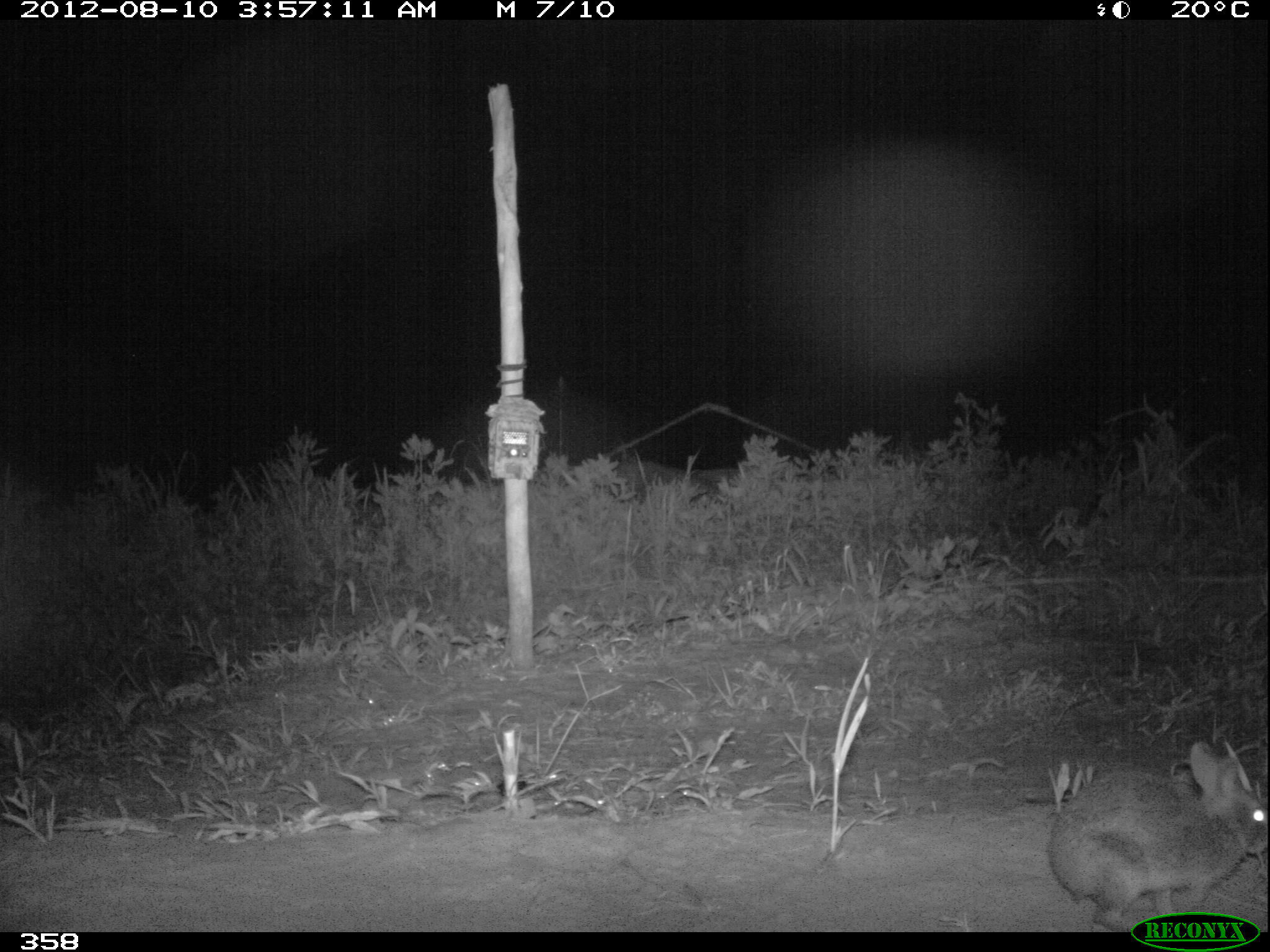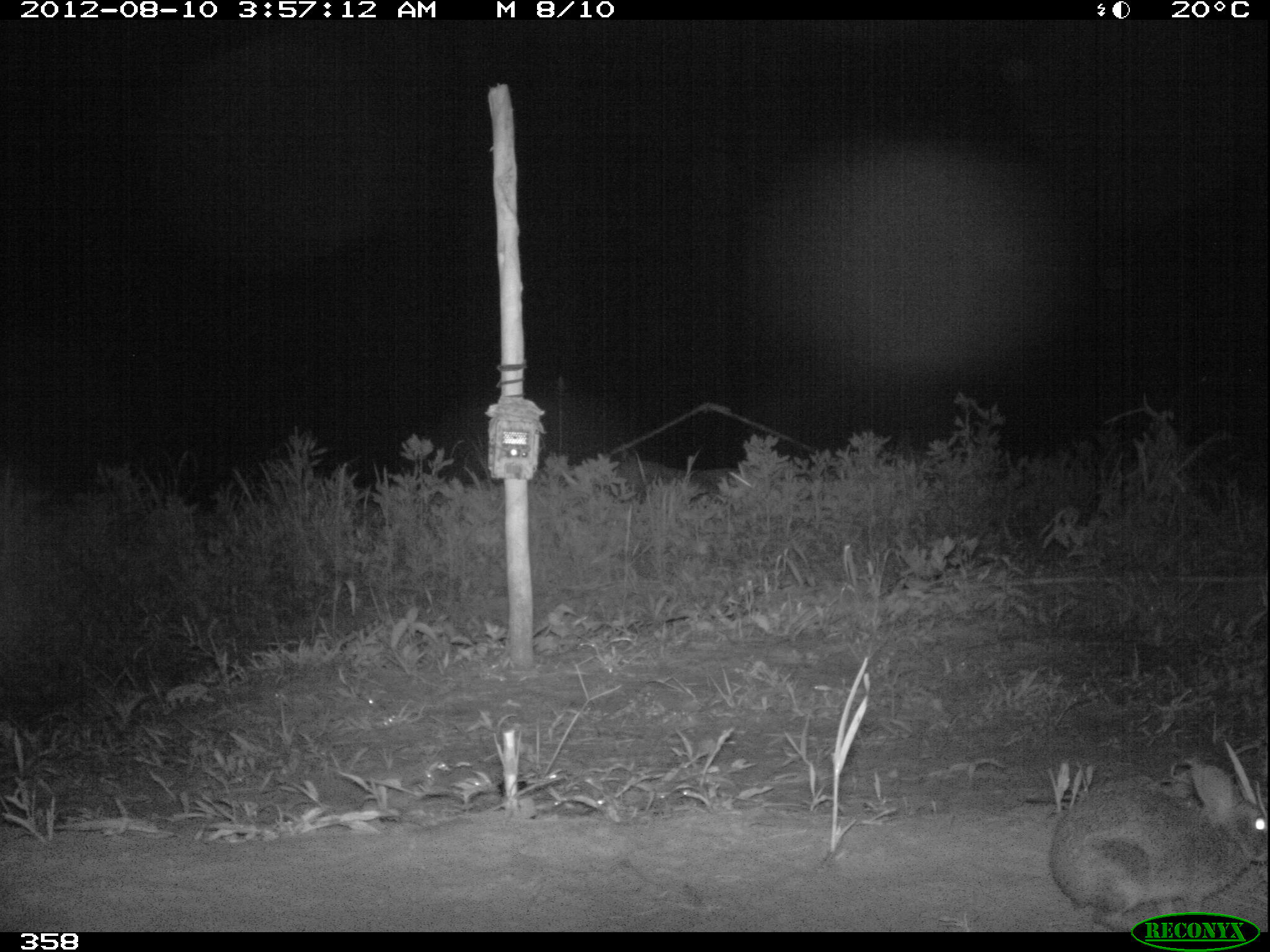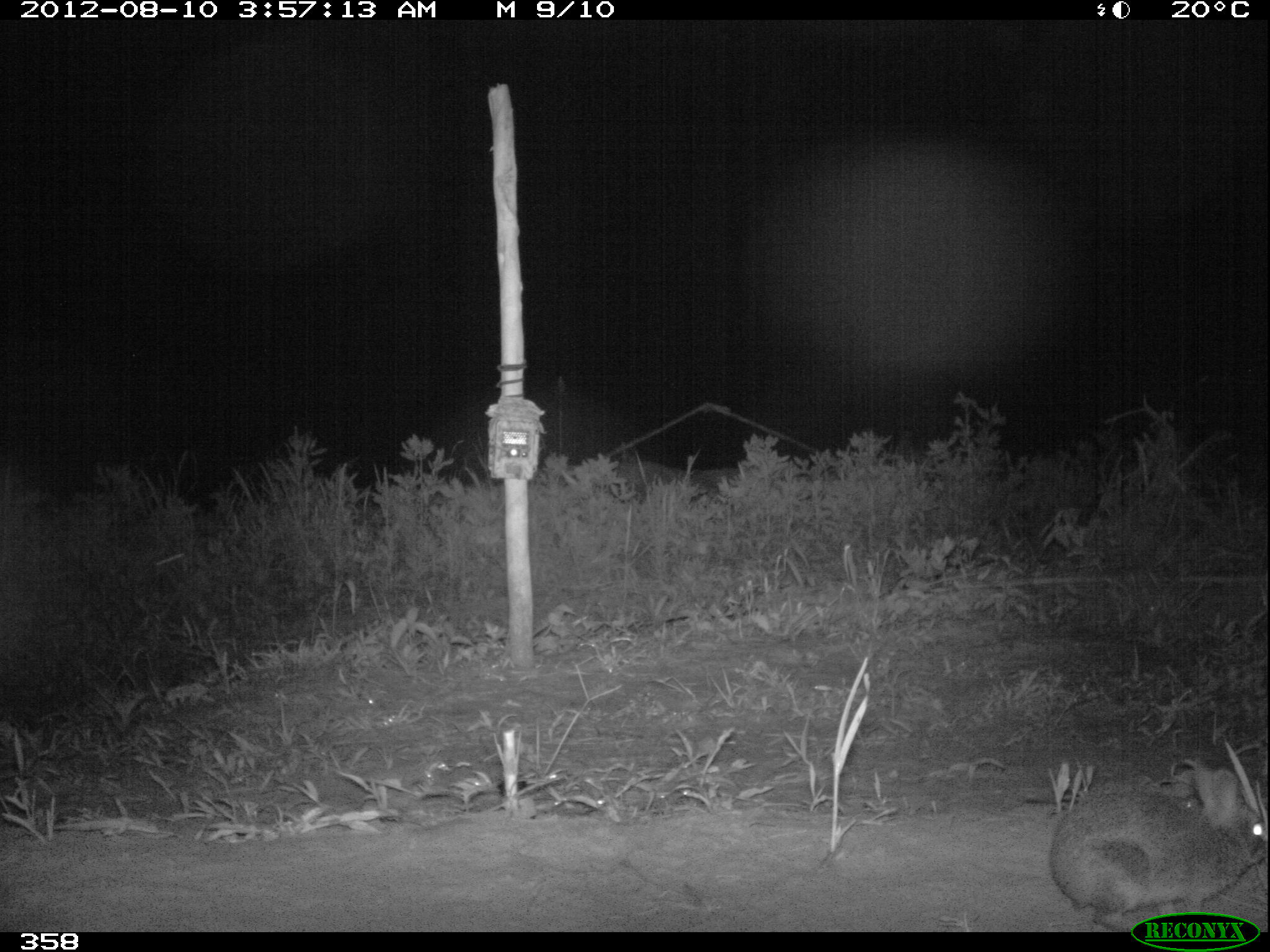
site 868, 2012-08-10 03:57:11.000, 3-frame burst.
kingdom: Animalia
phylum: Chordata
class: Mammalia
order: Lagomorpha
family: Leporidae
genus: Sylvilagus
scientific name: Sylvilagus brasiliensis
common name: tapeti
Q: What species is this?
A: Sylvilagus brasiliensis (tapeti).